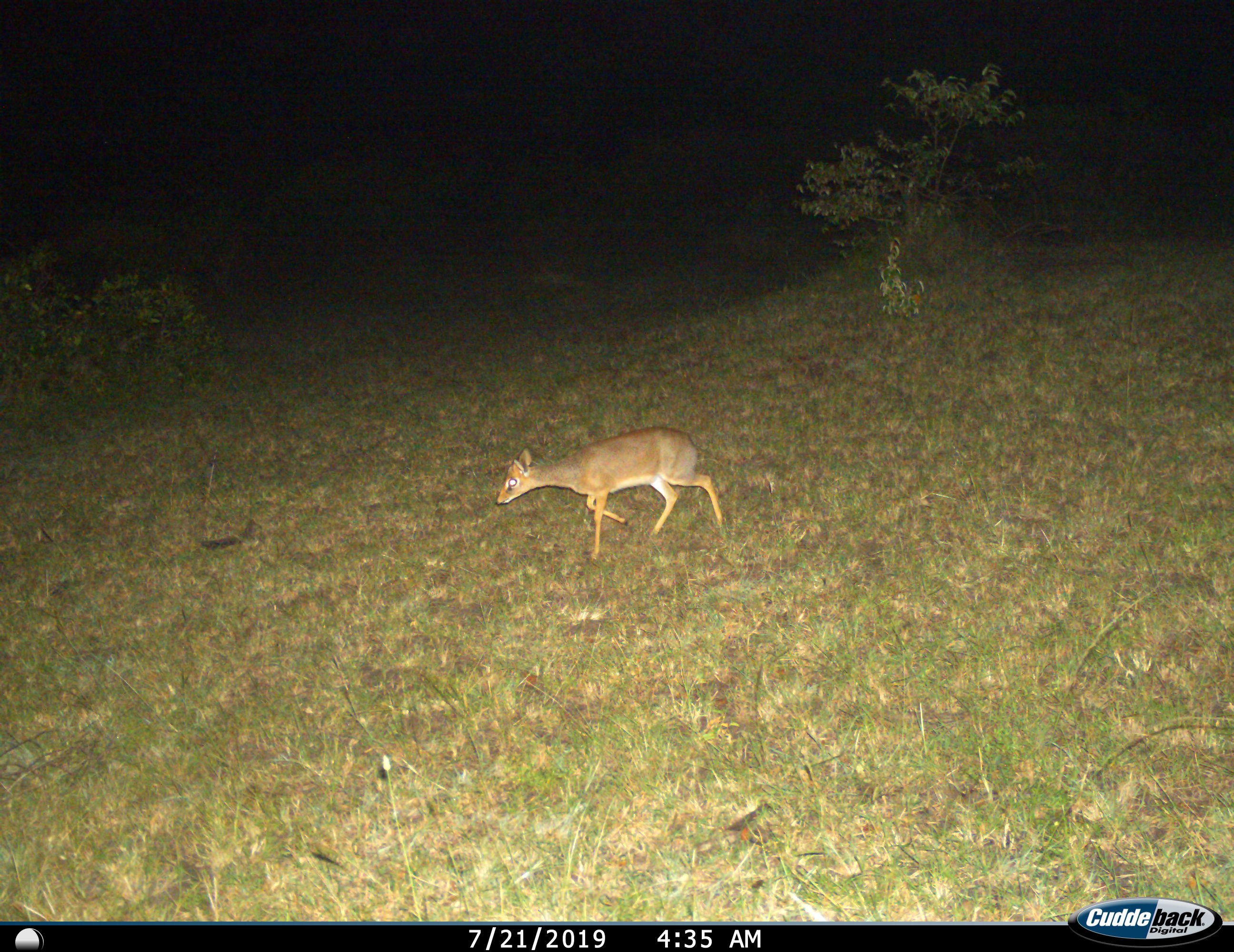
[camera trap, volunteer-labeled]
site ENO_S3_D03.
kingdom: Animalia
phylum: Chordata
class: Mammalia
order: Artiodactyla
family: Bovidae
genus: Madoqua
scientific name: Madoqua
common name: dik-dik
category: dikdik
Dikdik (dik-dik) (Madoqua), count 1. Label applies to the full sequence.